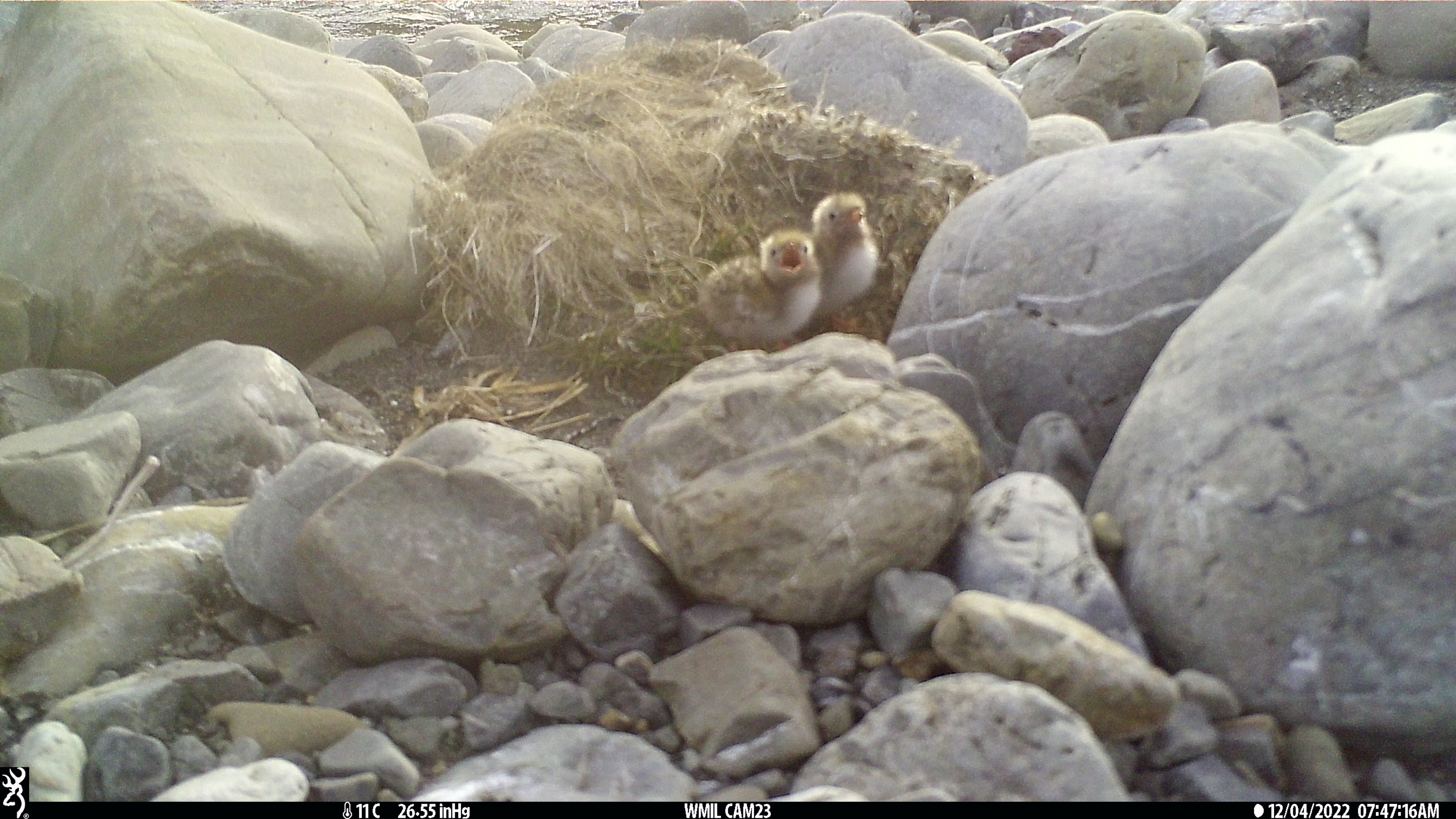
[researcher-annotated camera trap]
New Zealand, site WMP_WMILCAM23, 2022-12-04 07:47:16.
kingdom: Animalia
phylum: Chordata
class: Aves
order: Charadriiformes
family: Laridae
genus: Chlidonias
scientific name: Chlidonias albostriatus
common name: black-fronted tern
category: black fronted tern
Black fronted tern (black-fronted tern) (Chlidonias albostriatus).